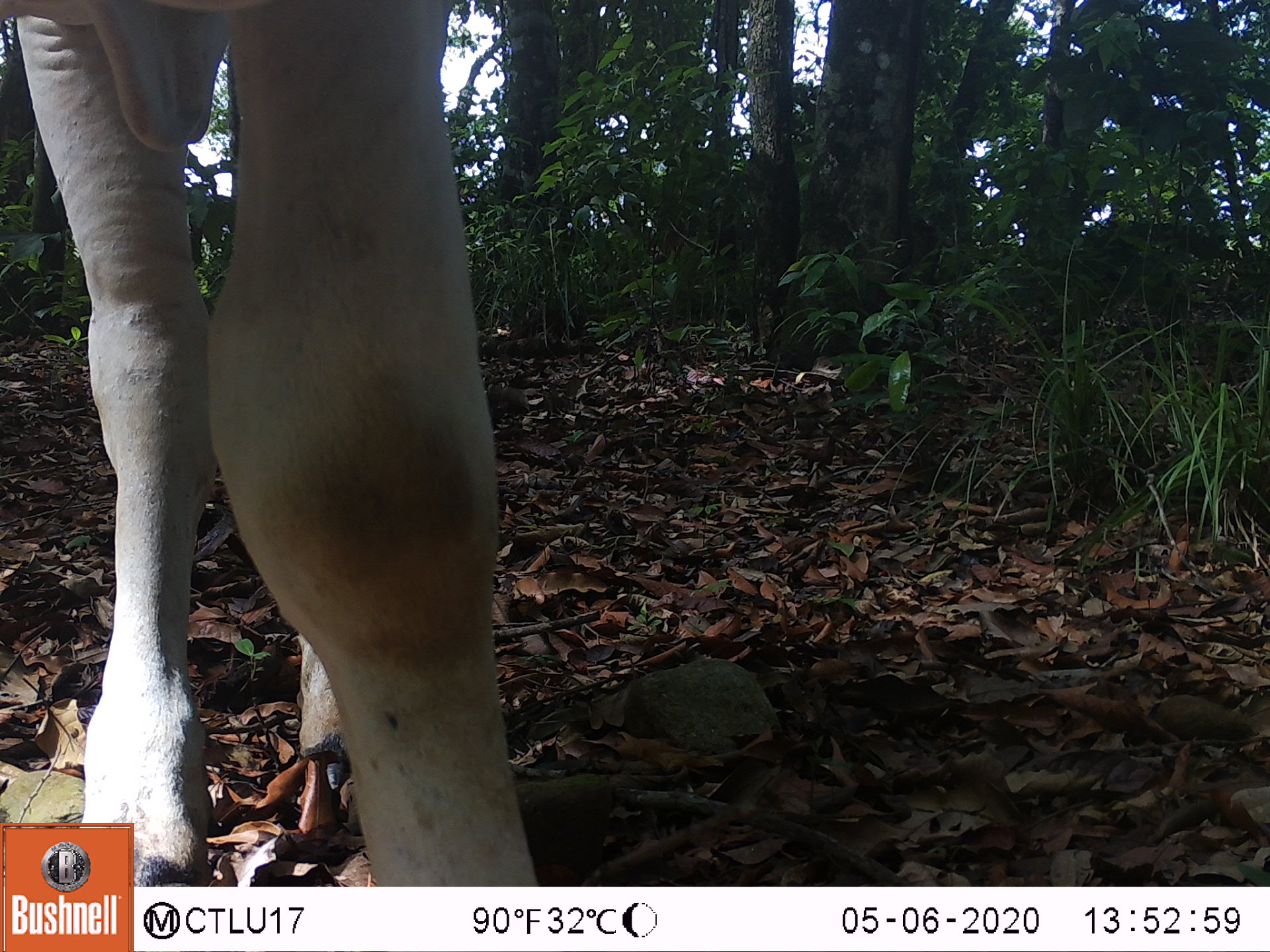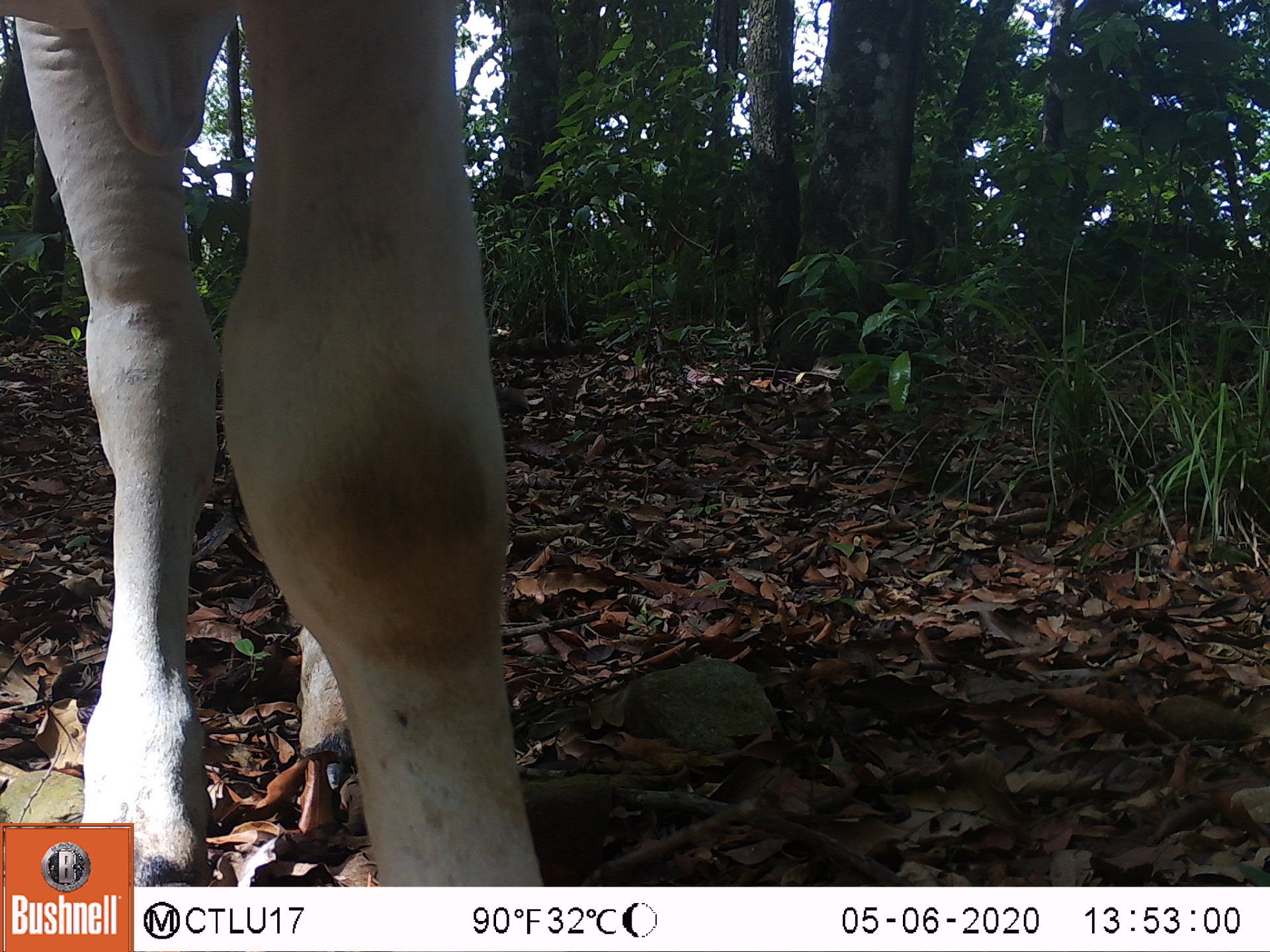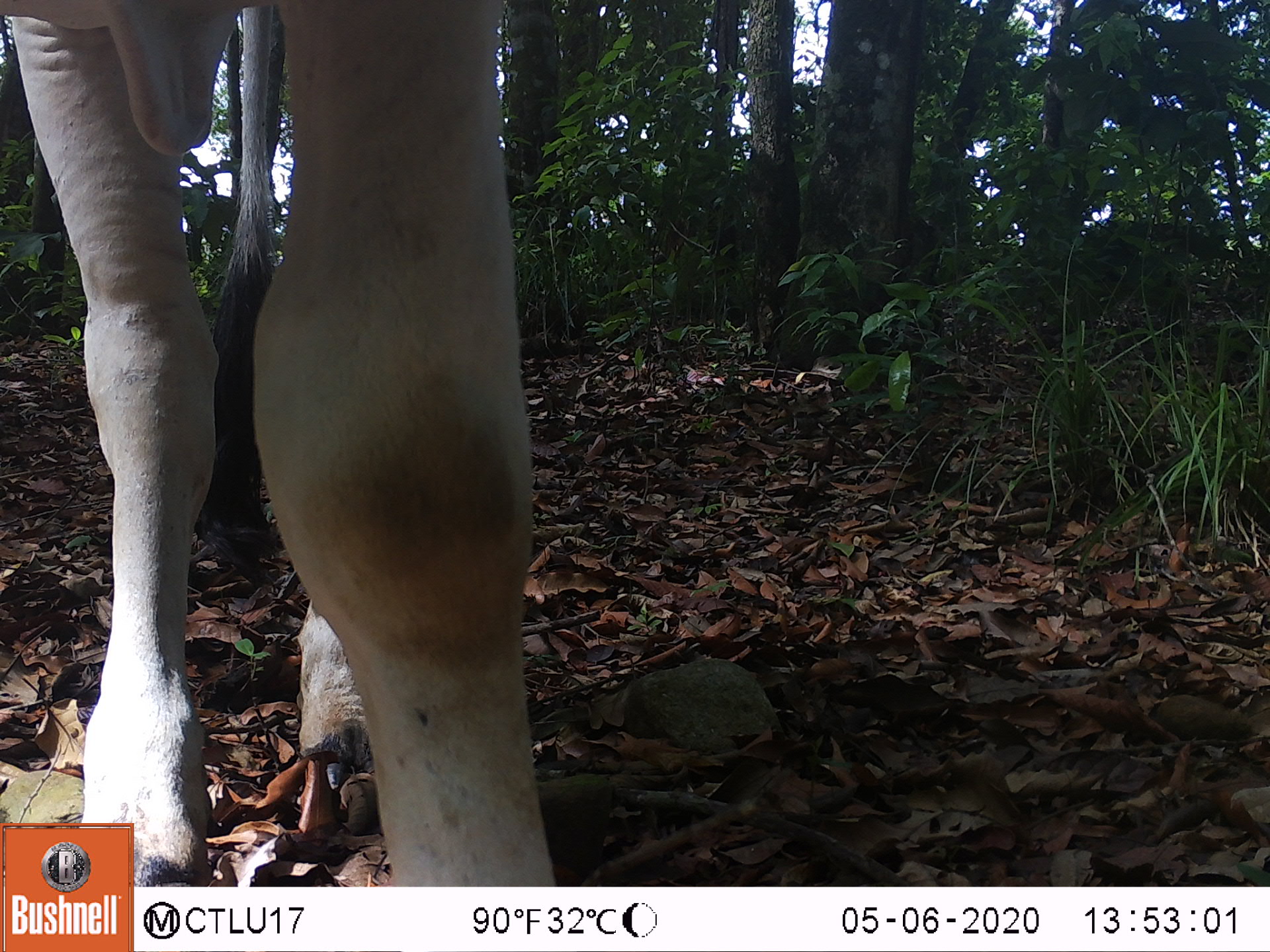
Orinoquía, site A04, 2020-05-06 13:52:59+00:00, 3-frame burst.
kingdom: Animalia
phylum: Chordata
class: Mammalia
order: Artiodactyla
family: Bovidae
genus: Bos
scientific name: Bos taurus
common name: cow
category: cattle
Cattle (cow) (Bos taurus).